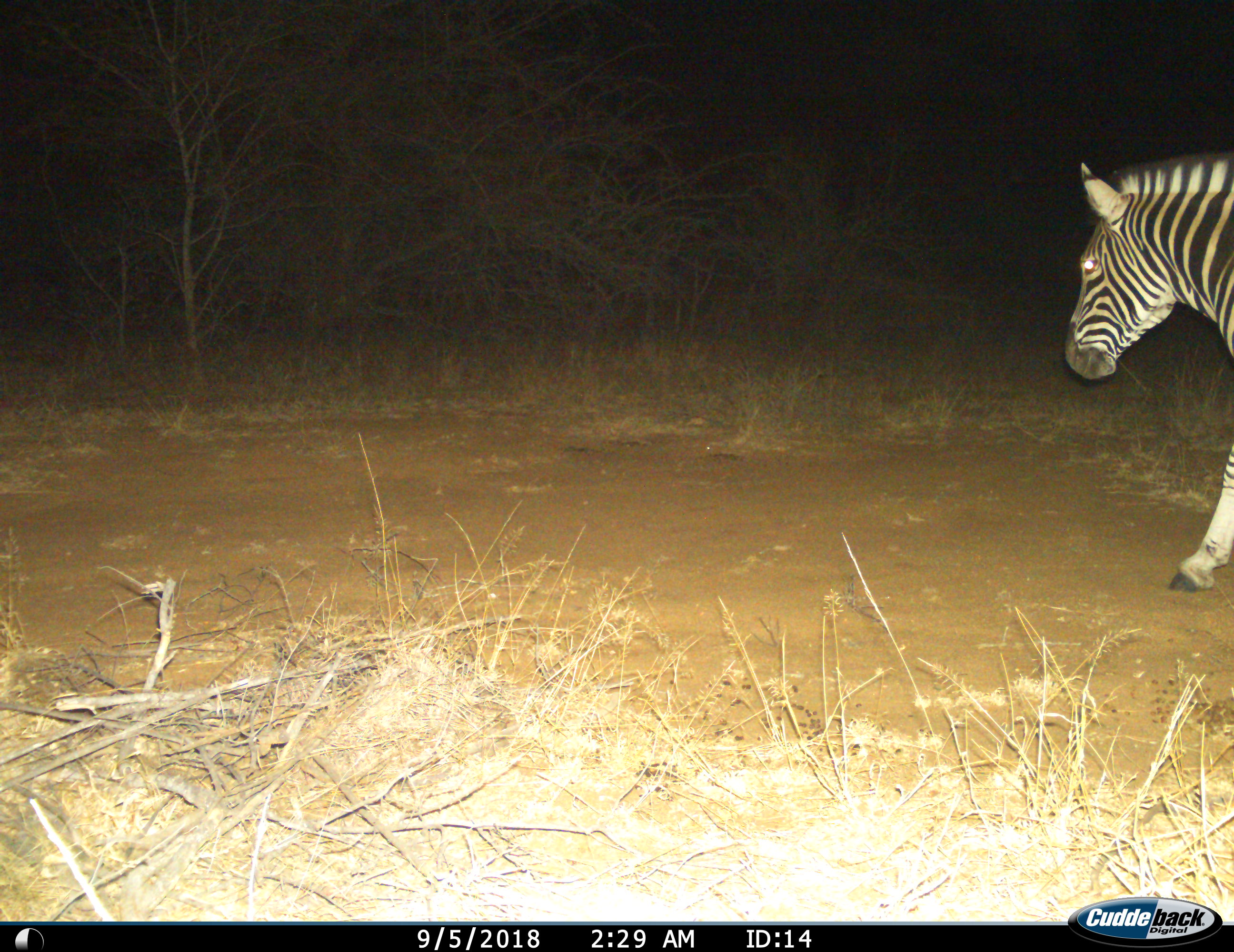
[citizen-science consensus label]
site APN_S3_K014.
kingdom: Animalia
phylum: Chordata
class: Mammalia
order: Perissodactyla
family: Equidae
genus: Equus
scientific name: Equus quagga burchellii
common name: burchell's zebra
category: zebraburchells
Zebraburchells (burchell's zebra) (Equus quagga burchellii), count 1. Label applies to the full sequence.